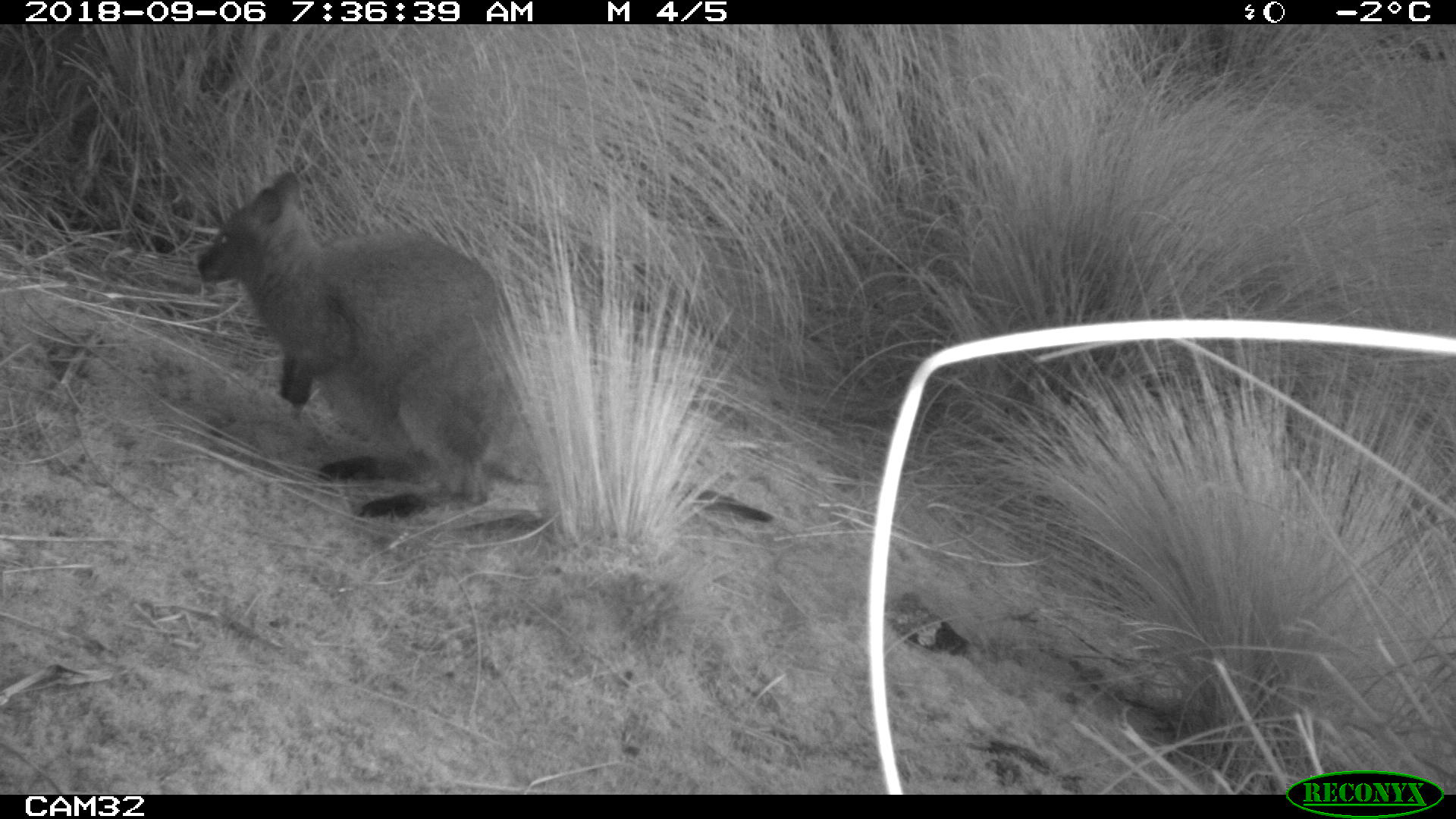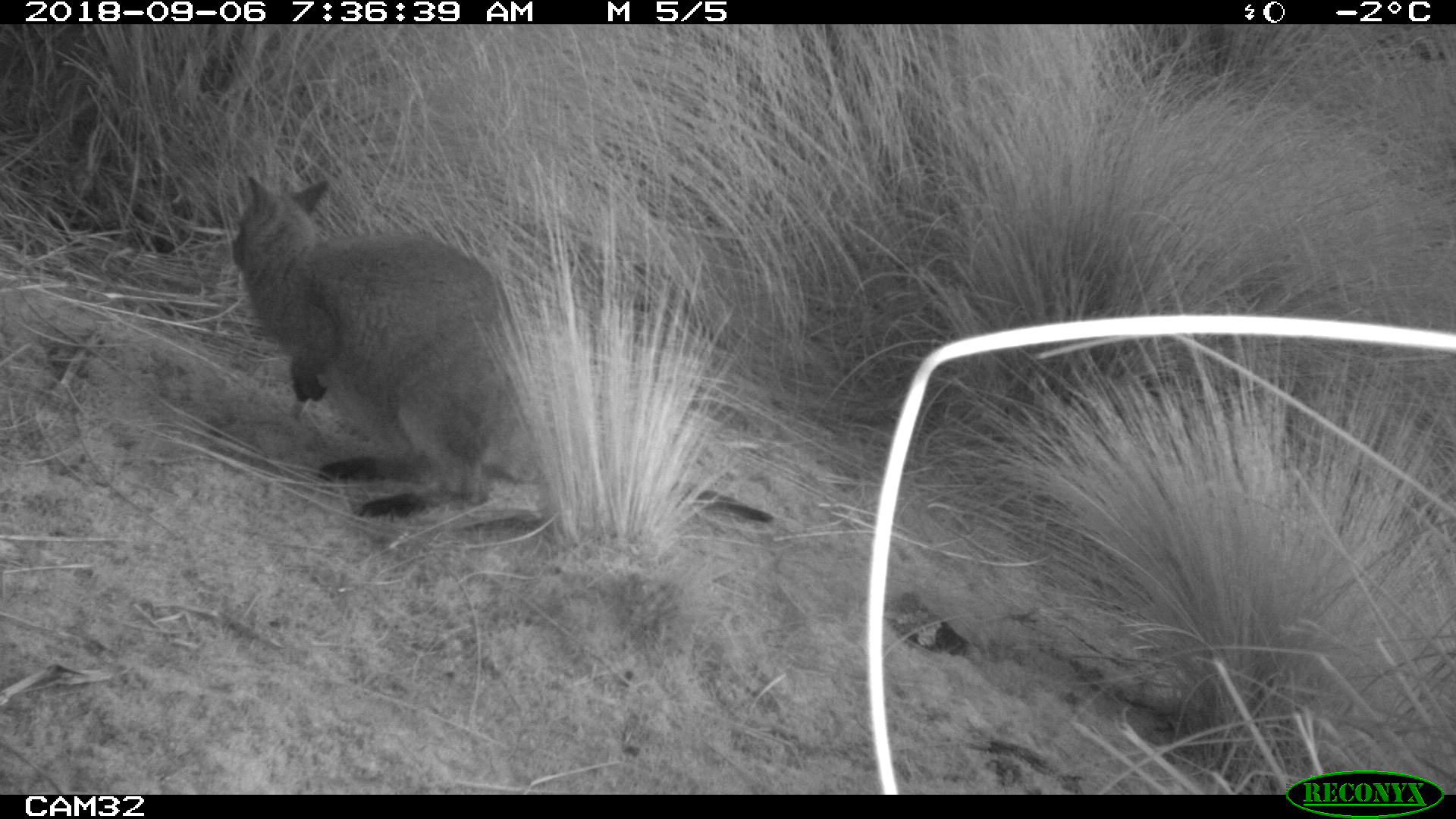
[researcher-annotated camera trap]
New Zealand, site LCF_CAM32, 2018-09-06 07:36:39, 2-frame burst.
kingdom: Animalia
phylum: Chordata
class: Mammalia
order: Diprotodontia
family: Macropodidae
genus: Notamacropus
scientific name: Notamacropus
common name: wallaby